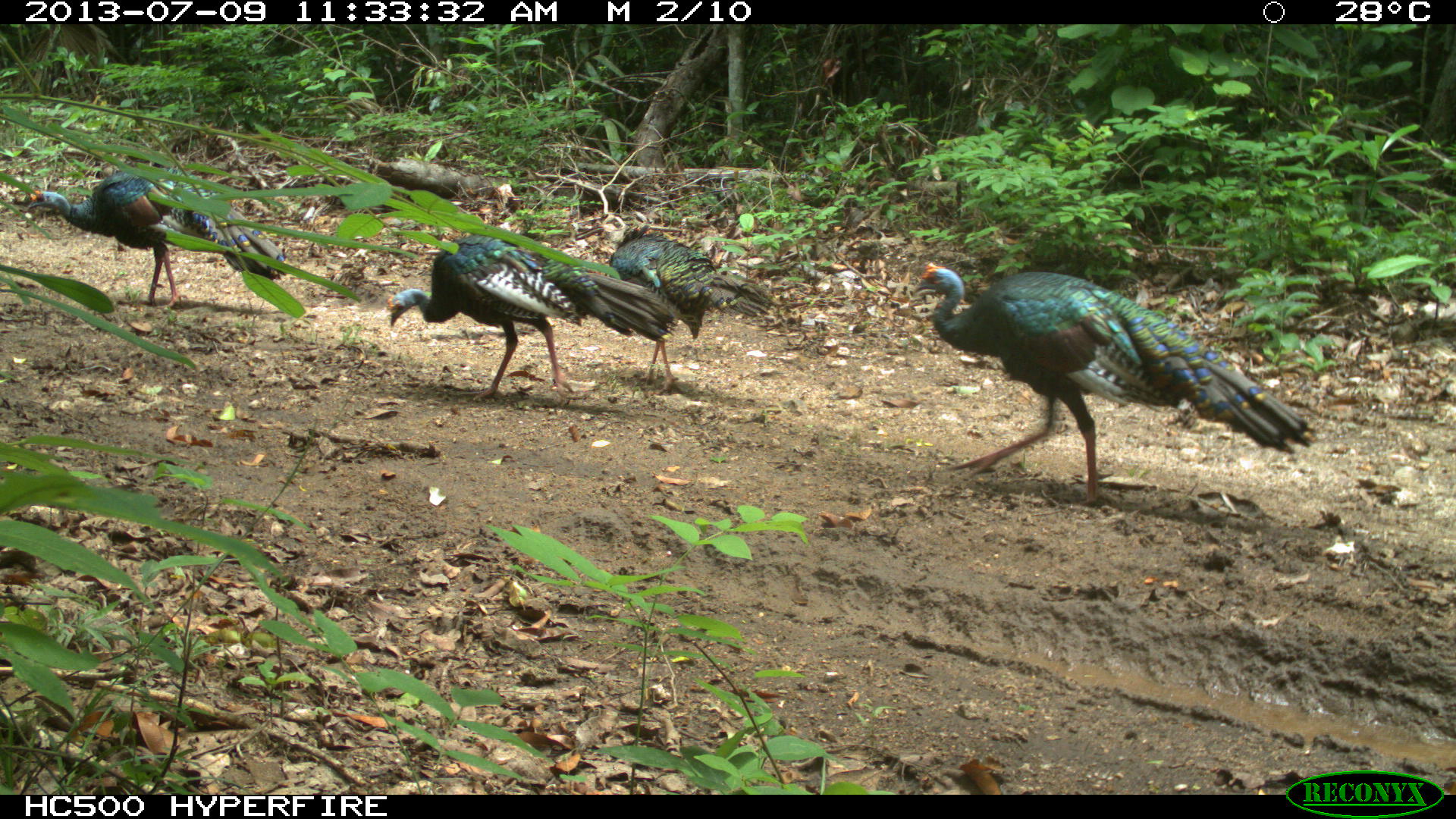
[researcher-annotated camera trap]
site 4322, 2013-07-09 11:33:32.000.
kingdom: Animalia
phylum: Chordata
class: Aves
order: Galliformes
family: Phasianidae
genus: Meleagris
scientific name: Meleagris ocellata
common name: ocellated turkey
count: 4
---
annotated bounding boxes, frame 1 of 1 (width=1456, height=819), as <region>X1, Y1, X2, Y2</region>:
meleagris ocellata: <region>910, 259, 1315, 507</region>; <region>386, 230, 680, 402</region>; <region>23, 166, 285, 310</region>; <region>606, 221, 772, 394</region>